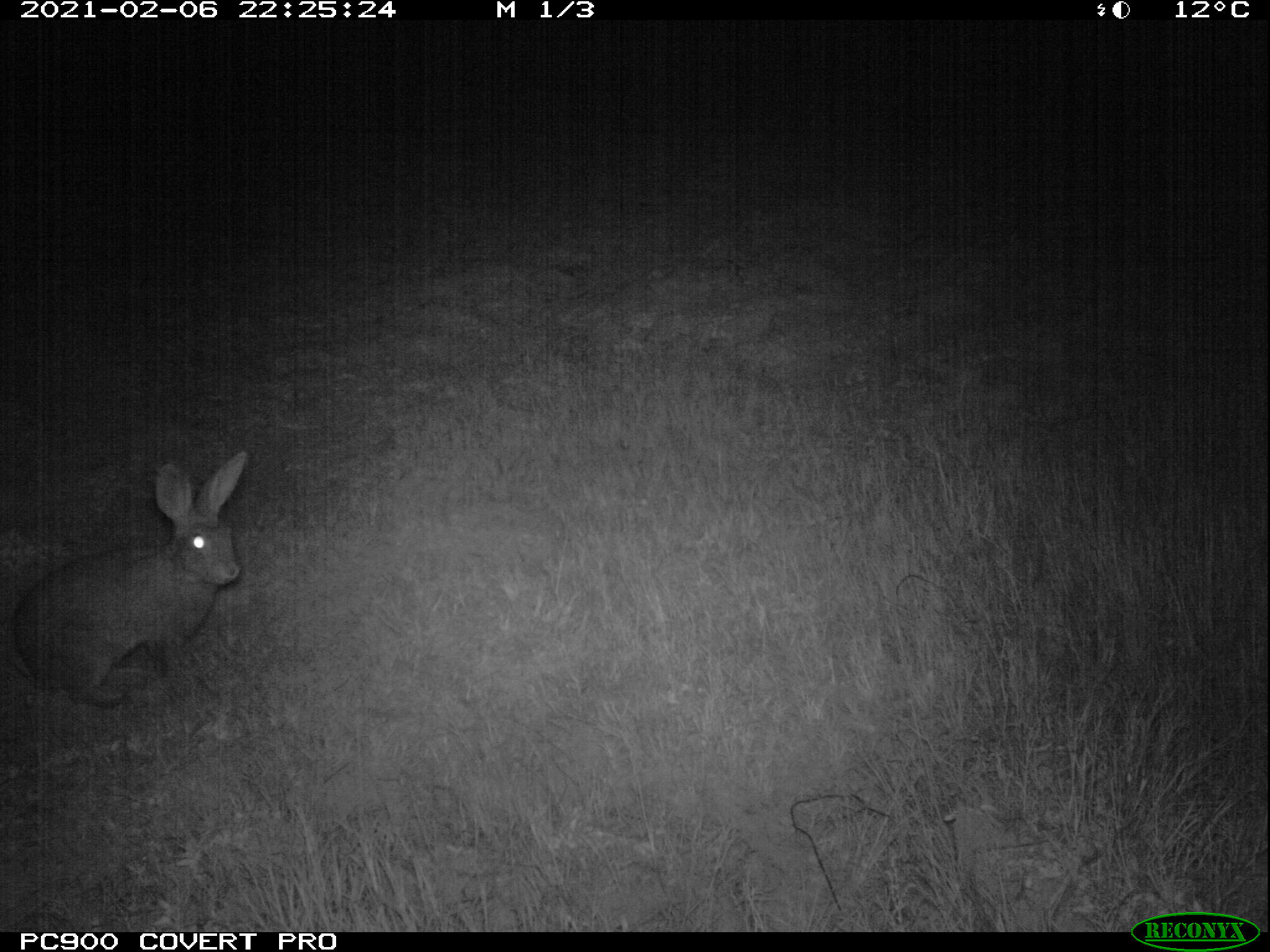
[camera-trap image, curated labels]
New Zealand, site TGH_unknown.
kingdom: Animalia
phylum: Chordata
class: Mammalia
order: Lagomorpha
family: Leporidae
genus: Oryctolagus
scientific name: Oryctolagus cuniculus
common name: european rabbit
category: rabbit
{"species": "rabbit (european rabbit) (Oryctolagus cuniculus)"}